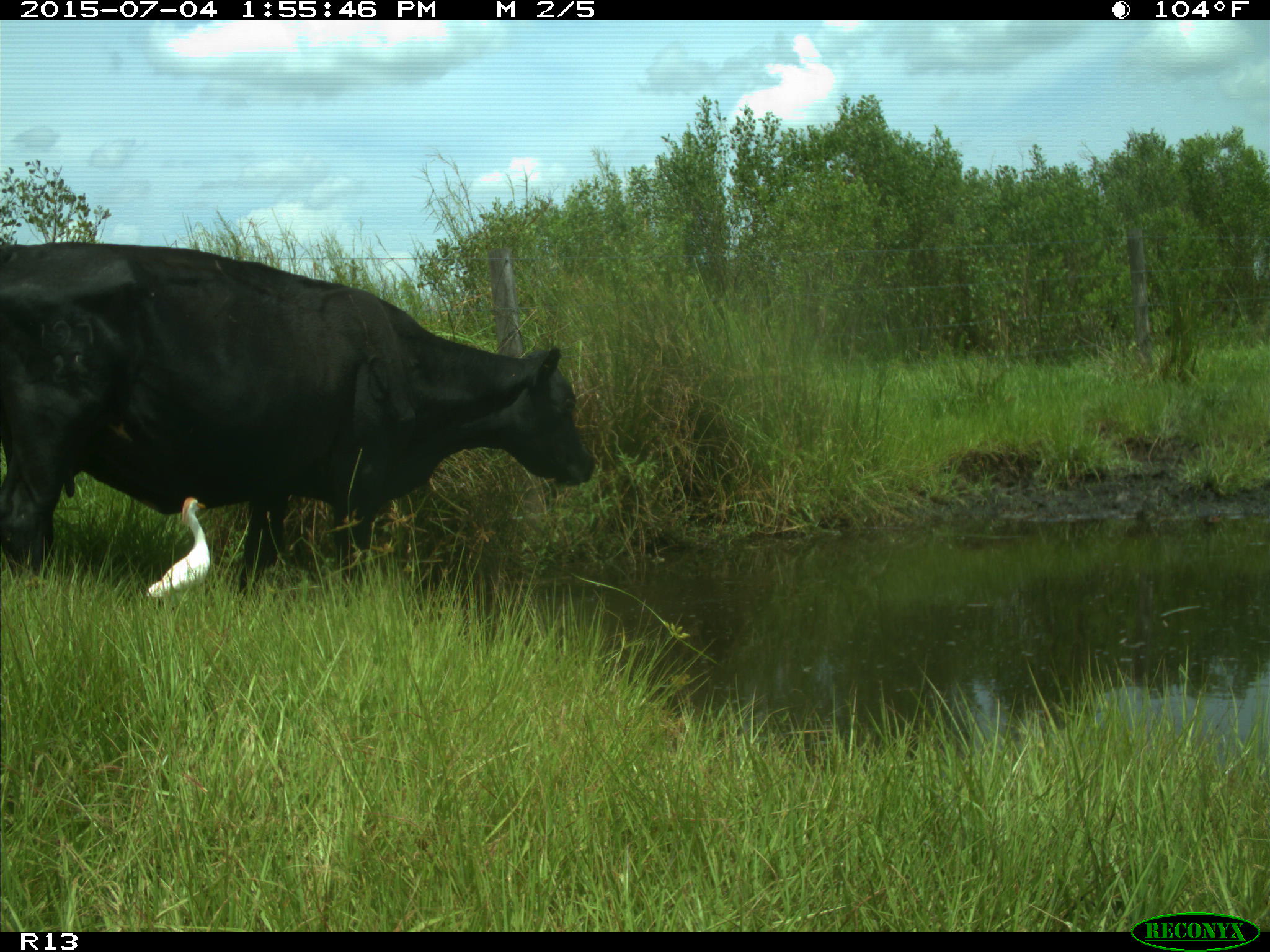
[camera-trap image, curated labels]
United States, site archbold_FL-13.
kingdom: Animalia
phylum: Chordata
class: Mammalia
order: Artiodactyla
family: Bovidae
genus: Bos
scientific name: Bos taurus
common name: domestic cow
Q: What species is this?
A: Bos taurus (domestic cow).